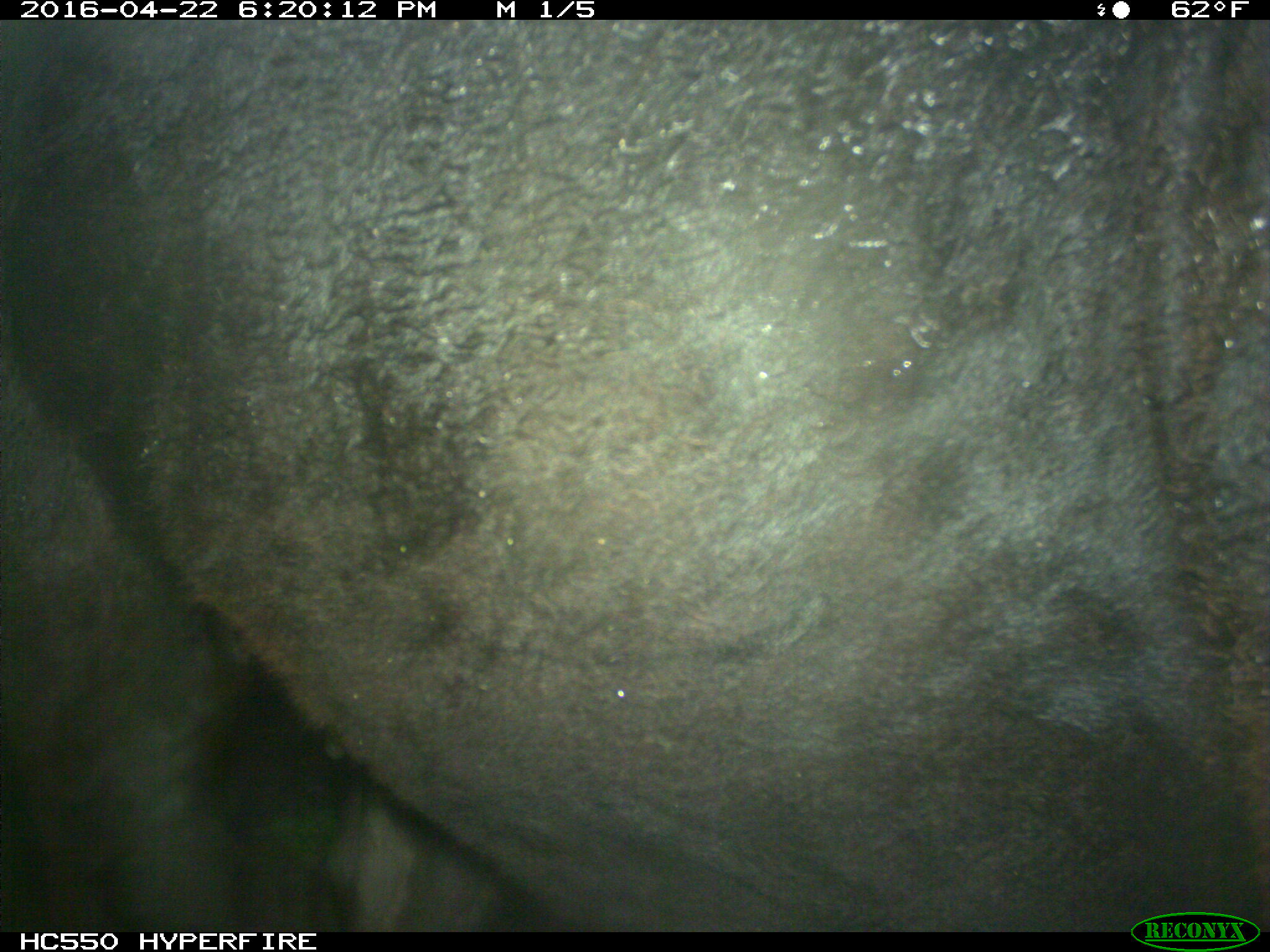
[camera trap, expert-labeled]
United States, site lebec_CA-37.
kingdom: Animalia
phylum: Chordata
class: Mammalia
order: Artiodactyla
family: Bovidae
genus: Bos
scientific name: Bos taurus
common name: domestic cow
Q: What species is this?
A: Bos taurus (domestic cow).